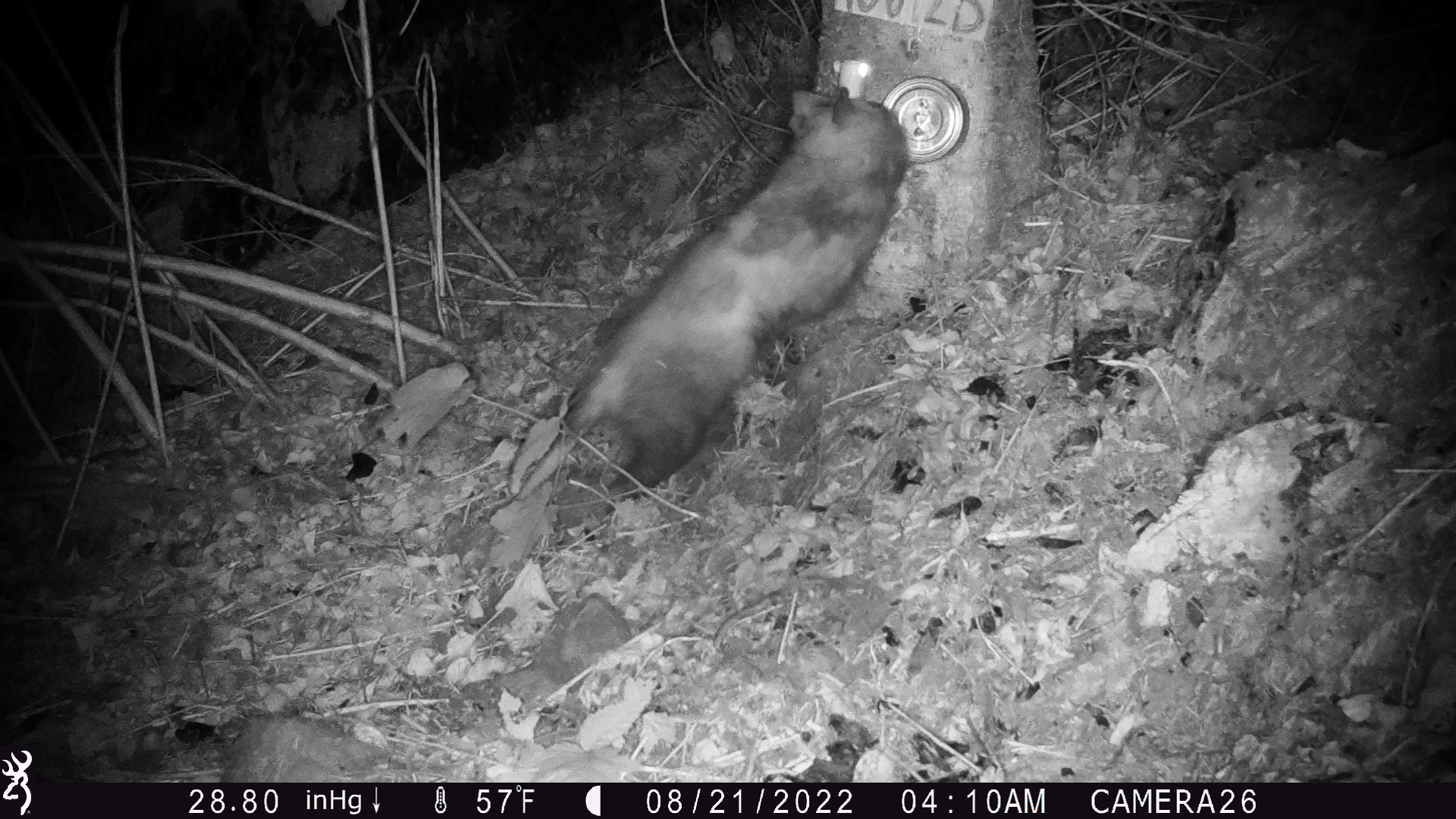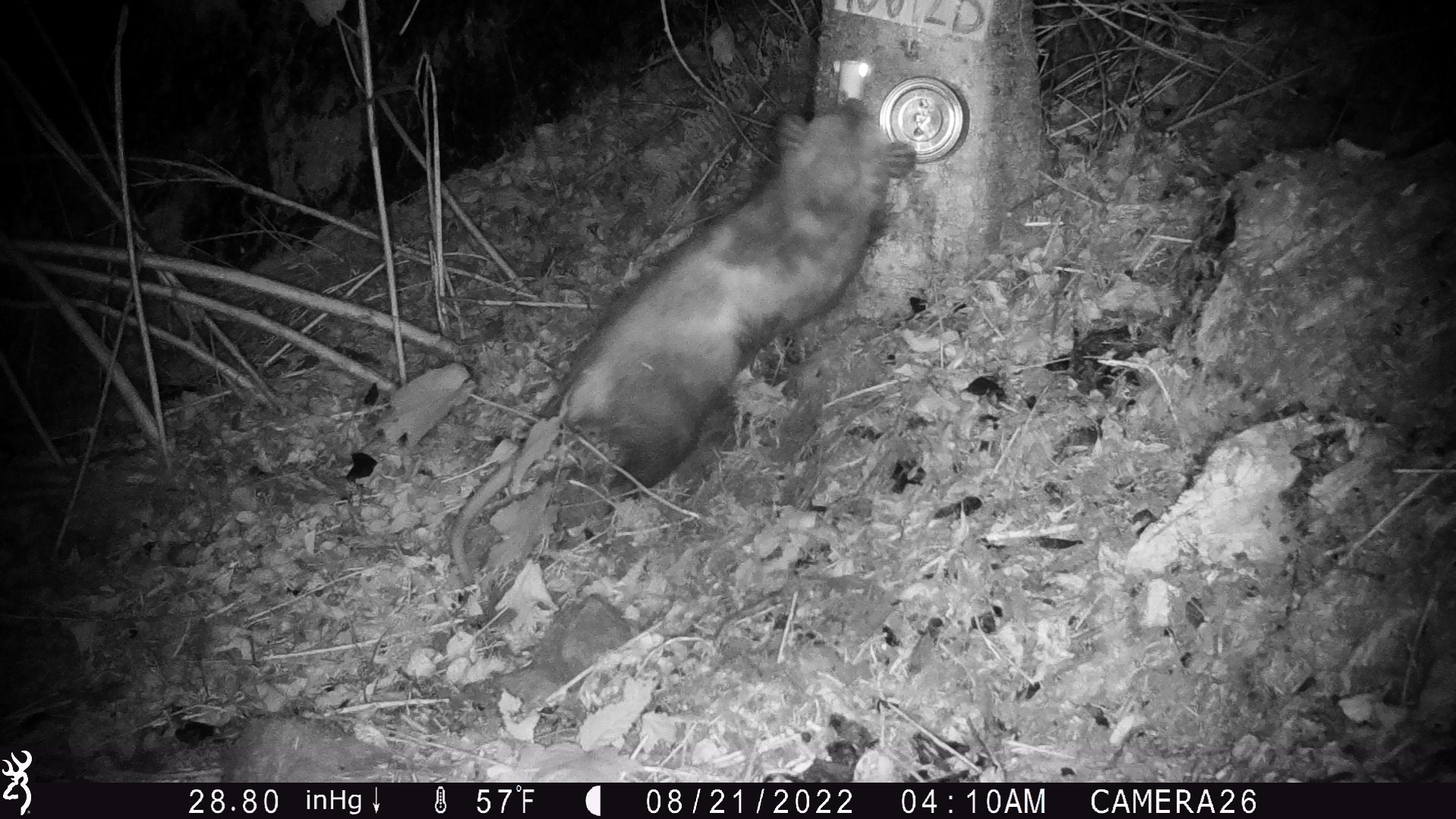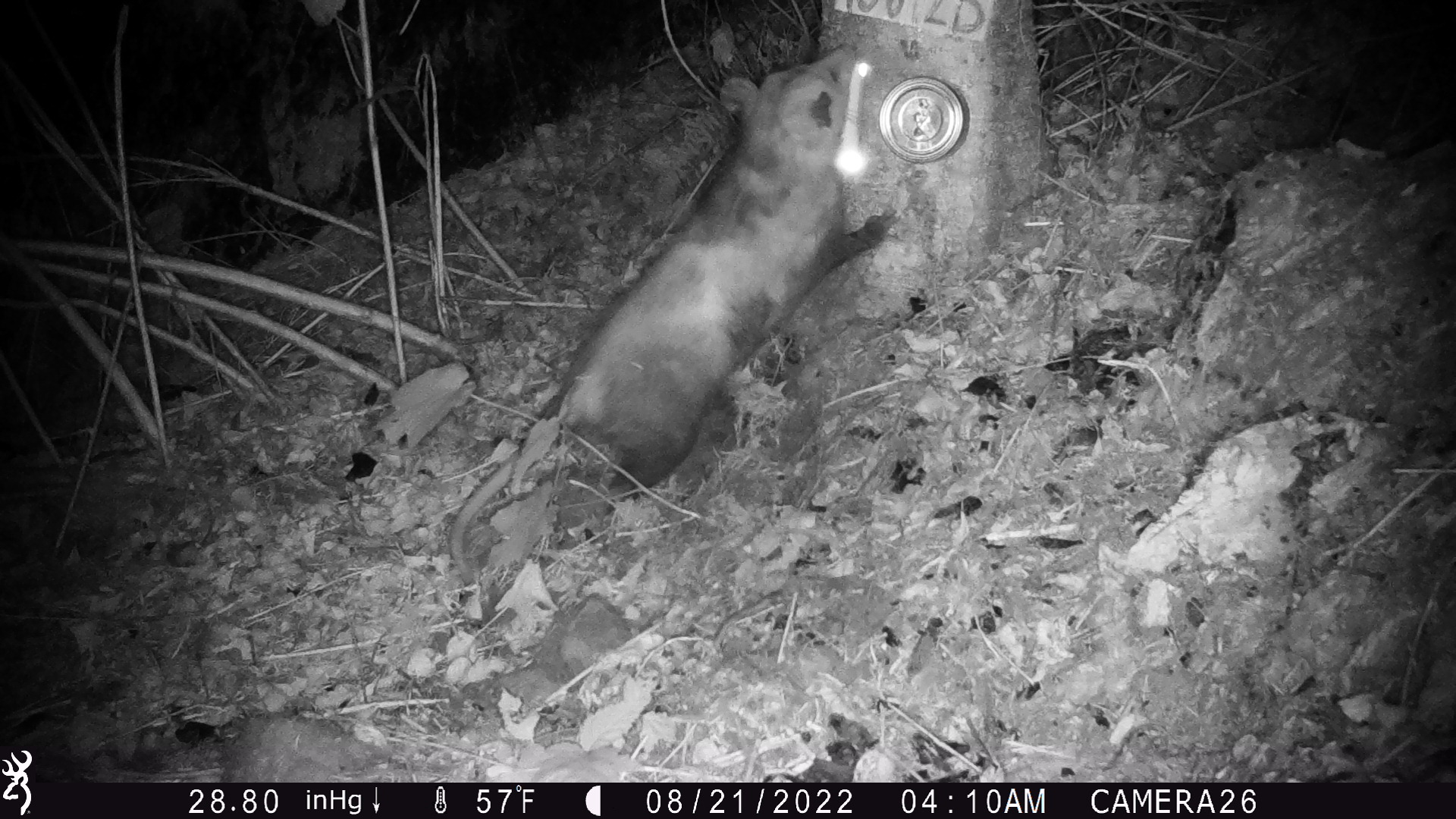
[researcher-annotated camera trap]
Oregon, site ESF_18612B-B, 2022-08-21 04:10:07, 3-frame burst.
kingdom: Animalia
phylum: Chordata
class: Mammalia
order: Didelphimorphia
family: Didelphidae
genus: Didelphis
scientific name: Didelphis virginiana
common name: virginia opossum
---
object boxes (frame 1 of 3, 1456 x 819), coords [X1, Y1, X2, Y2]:
virginia opossum: [501, 70, 915, 557]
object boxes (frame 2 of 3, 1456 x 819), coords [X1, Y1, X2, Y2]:
virginia opossum: [447, 88, 920, 587]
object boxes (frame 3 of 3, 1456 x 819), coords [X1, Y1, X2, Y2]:
virginia opossum: [448, 21, 914, 585]